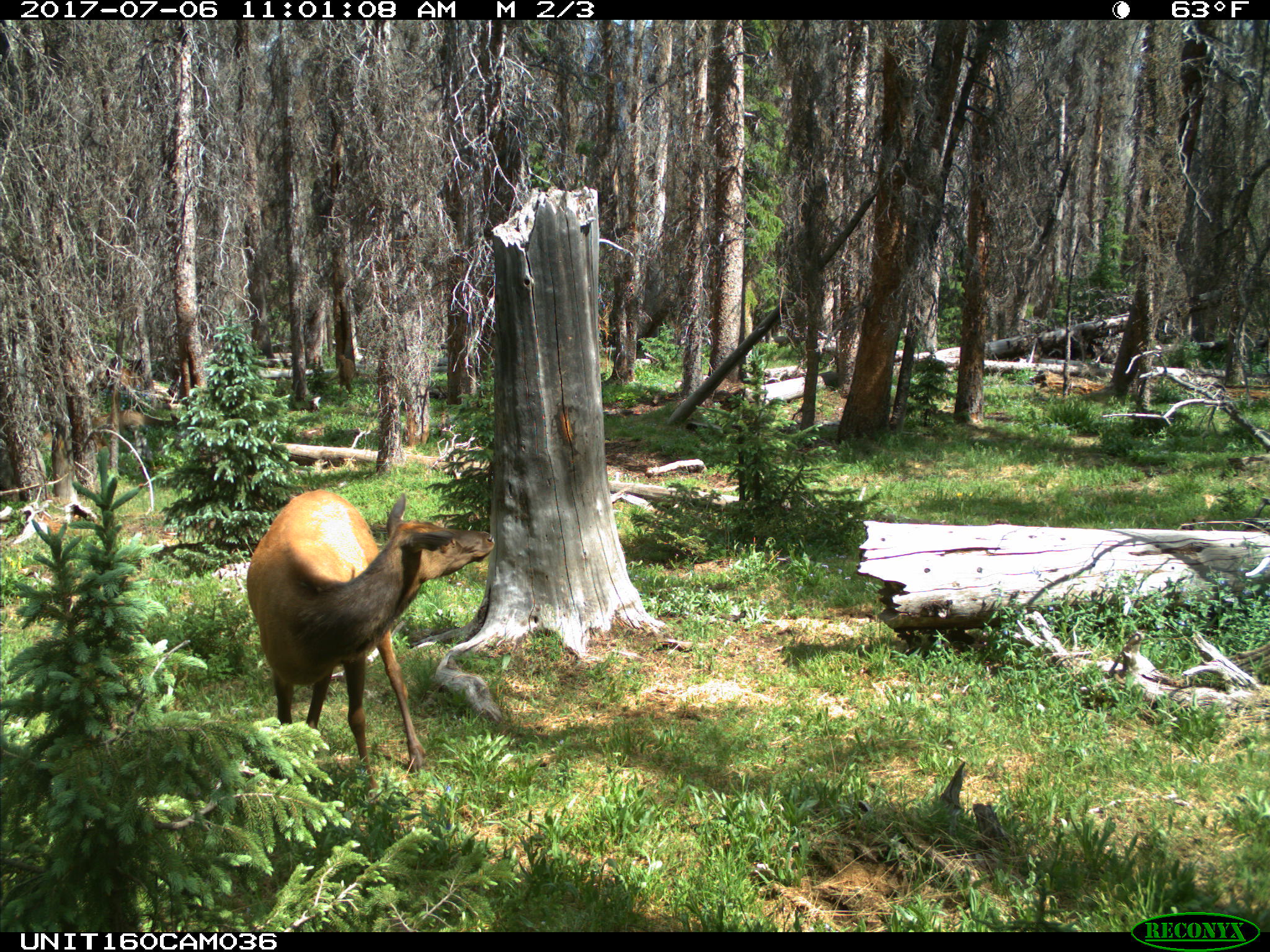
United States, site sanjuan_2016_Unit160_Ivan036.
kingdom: Animalia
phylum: Chordata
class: Mammalia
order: Artiodactyla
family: Cervidae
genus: Cervus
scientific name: Cervus elaphus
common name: red deer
Cervus elaphus (red deer).